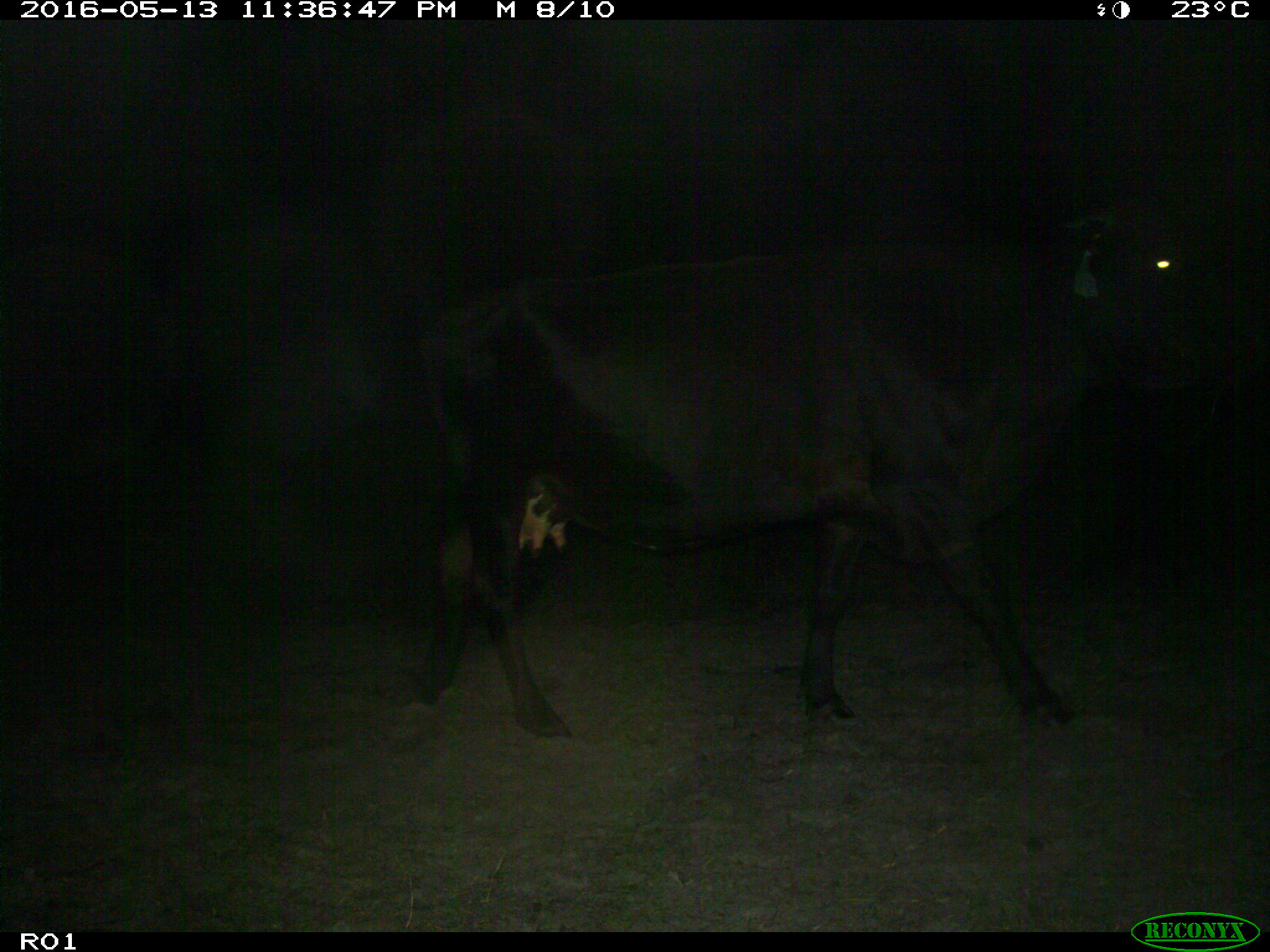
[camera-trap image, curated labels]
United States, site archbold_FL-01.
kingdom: Animalia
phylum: Chordata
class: Mammalia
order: Artiodactyla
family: Bovidae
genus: Bos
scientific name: Bos taurus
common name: domestic cow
Bos taurus (domestic cow).